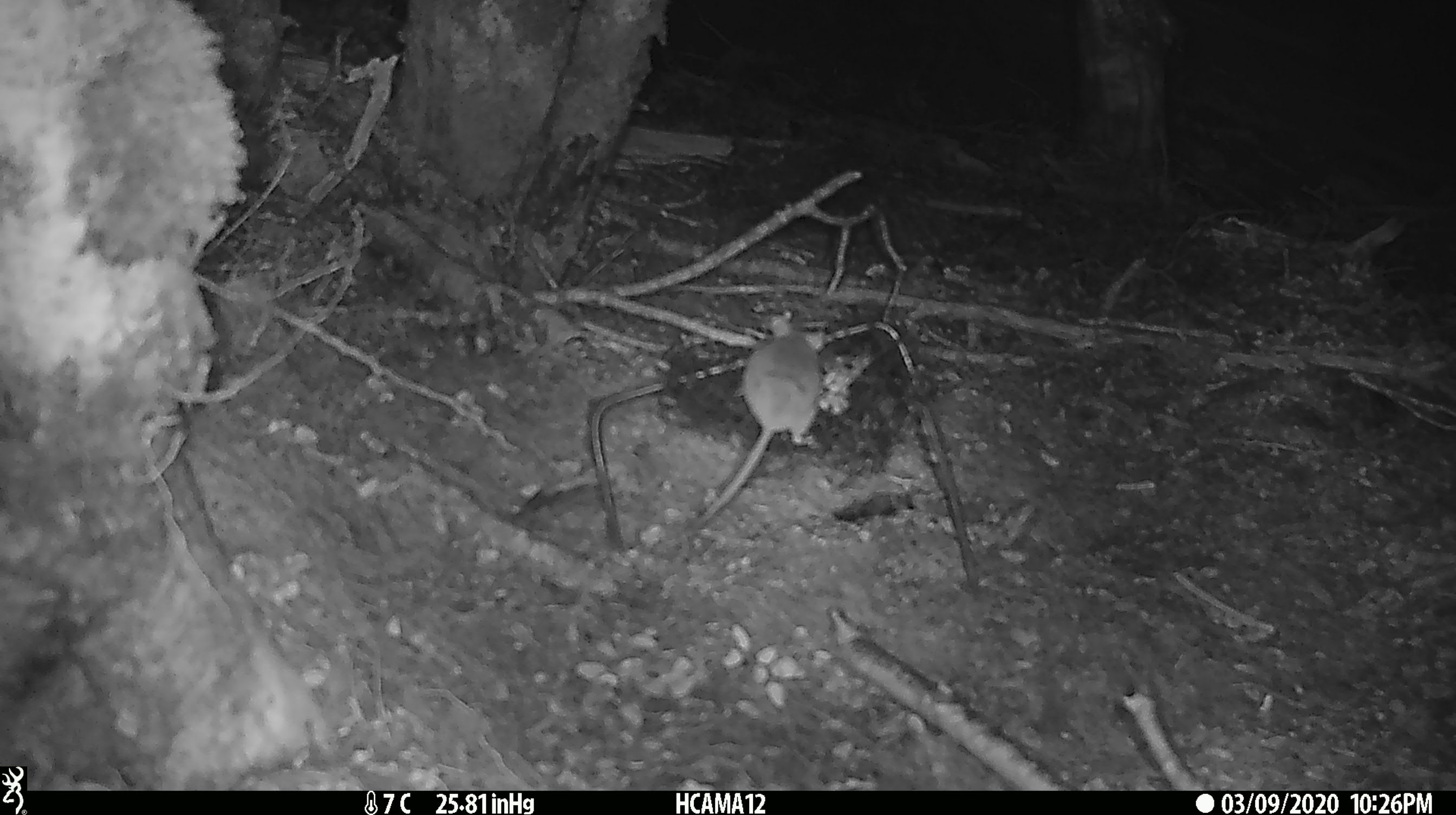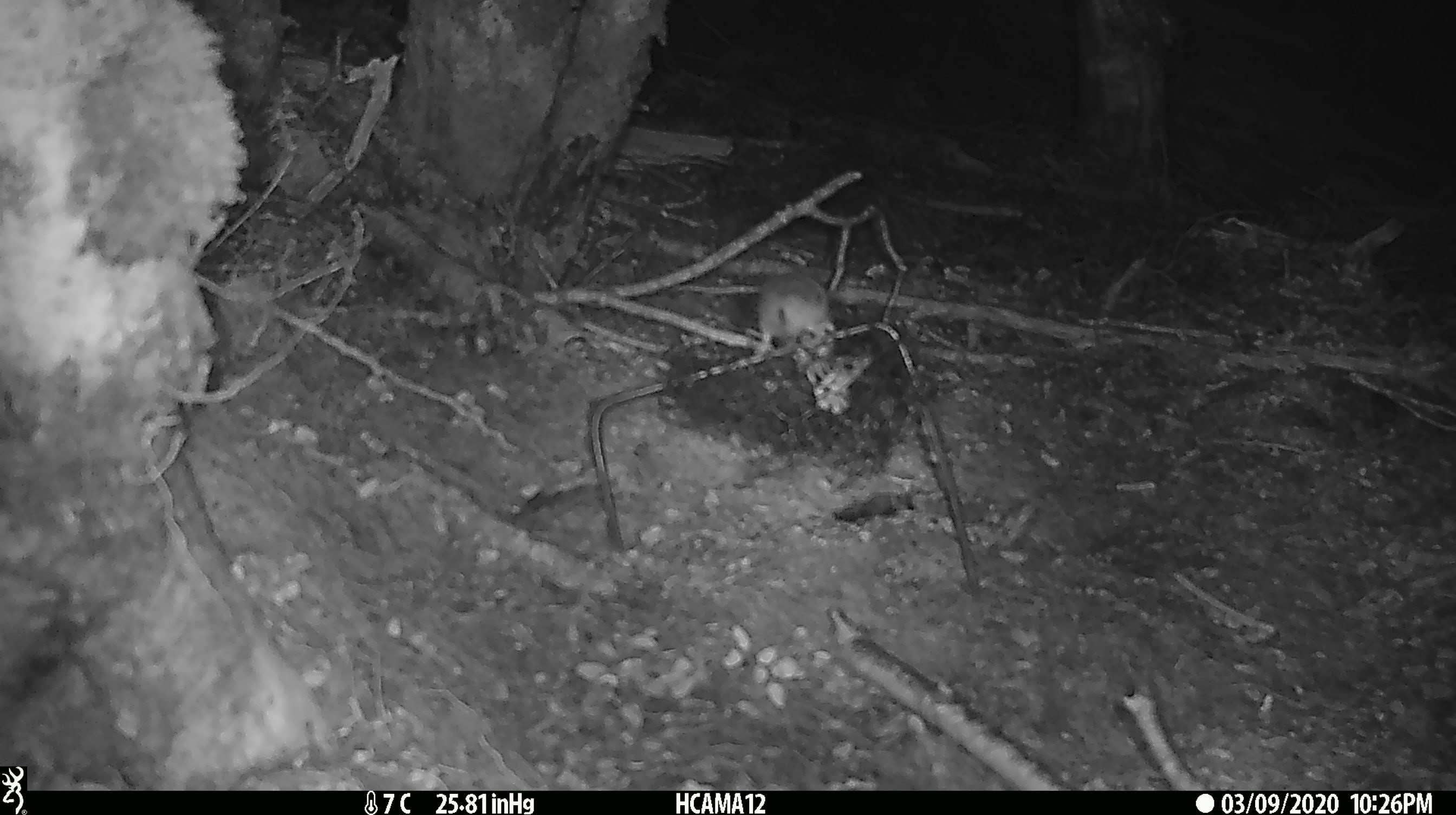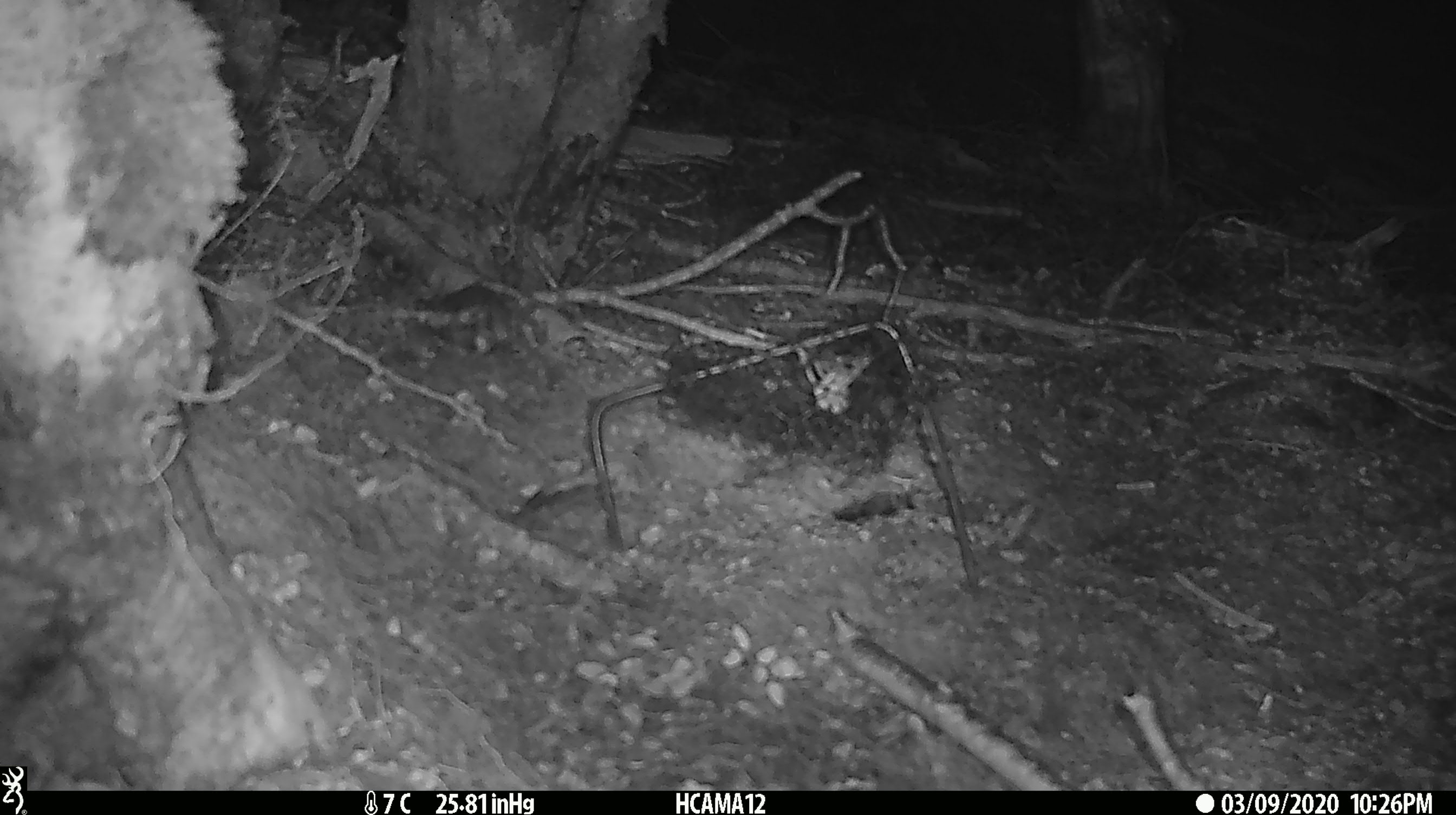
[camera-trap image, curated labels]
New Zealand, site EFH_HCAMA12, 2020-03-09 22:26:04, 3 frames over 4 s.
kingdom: Animalia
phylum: Chordata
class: Mammalia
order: Rodentia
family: Muridae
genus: Mus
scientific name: Mus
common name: mouse